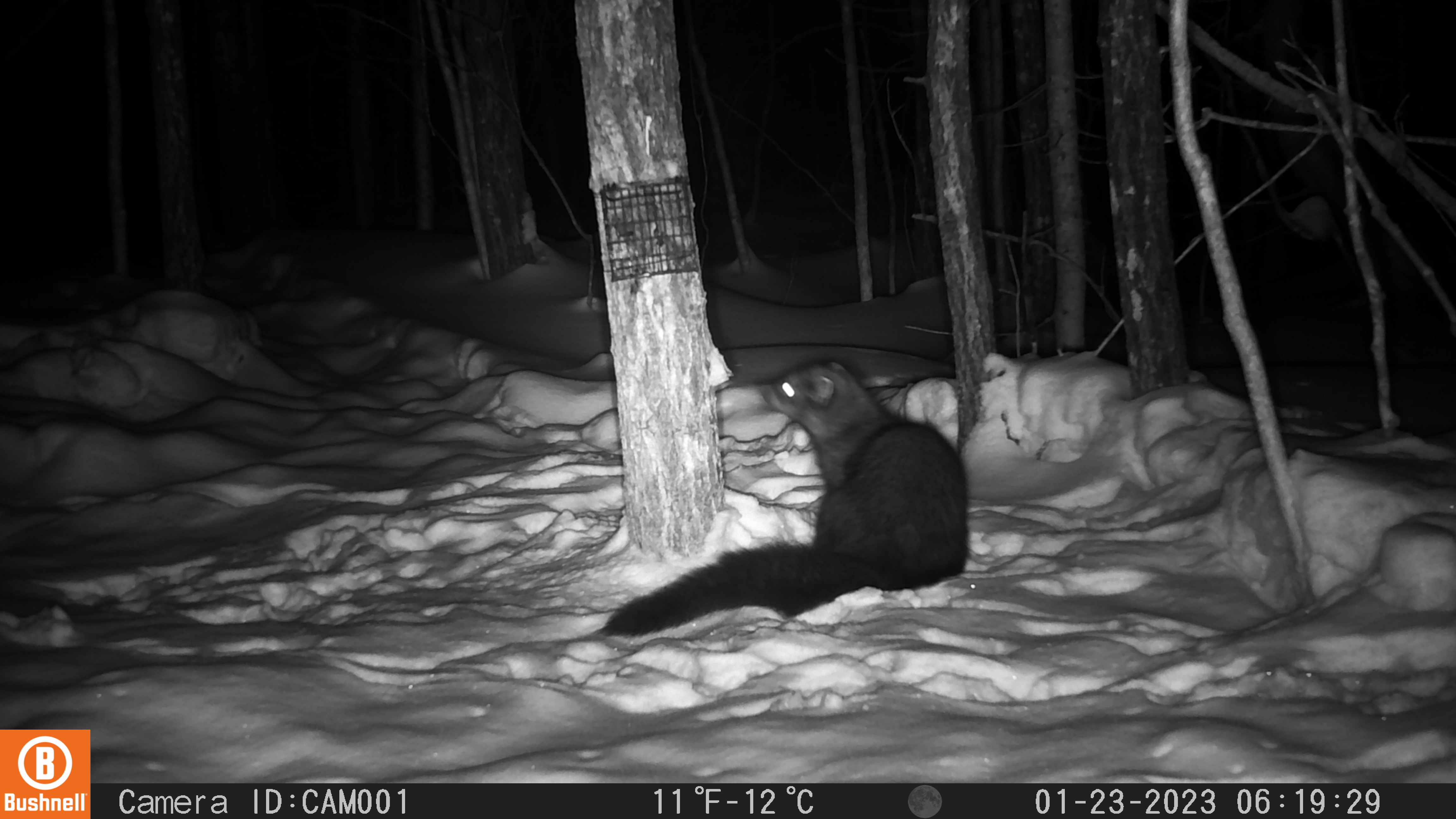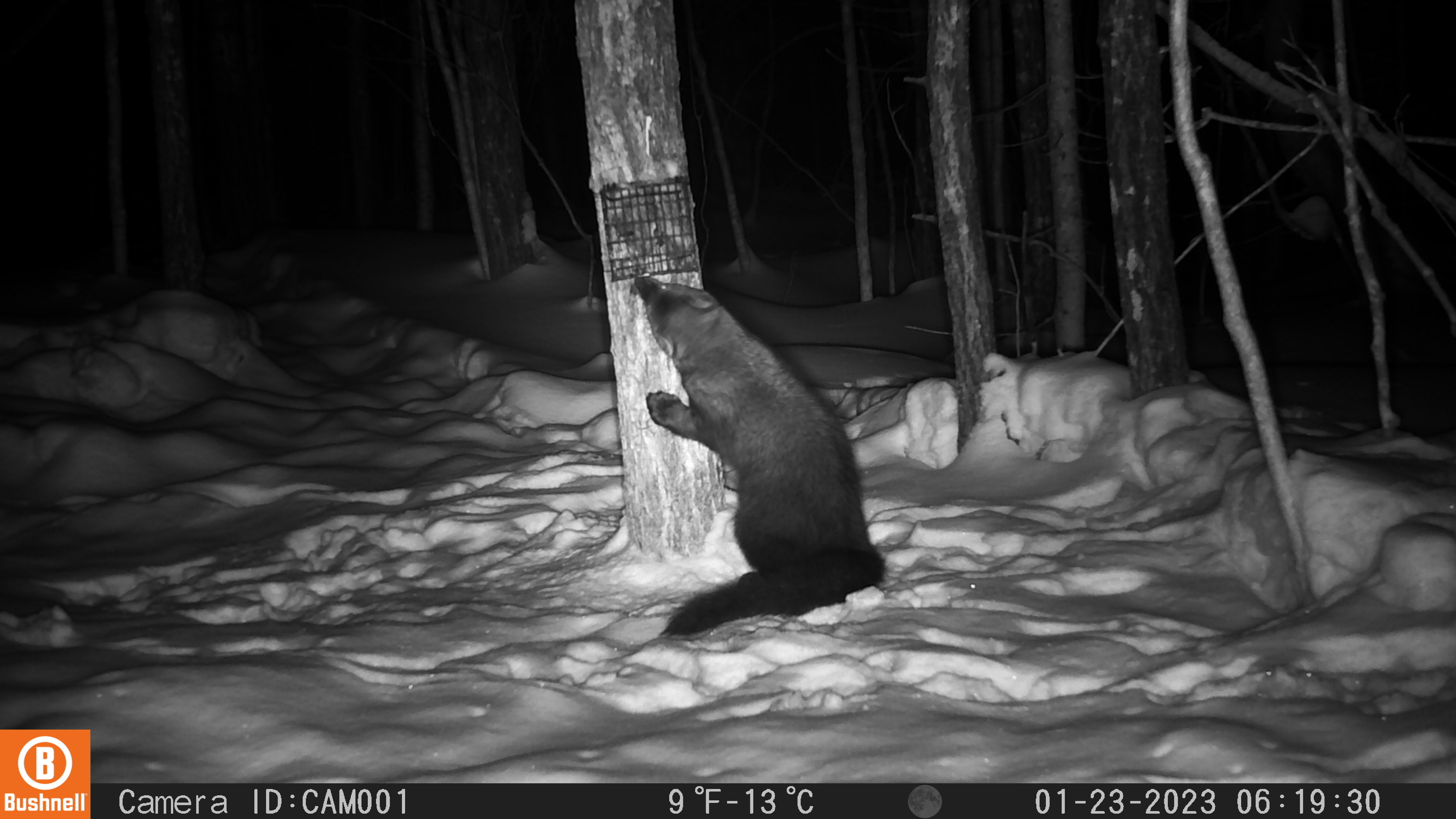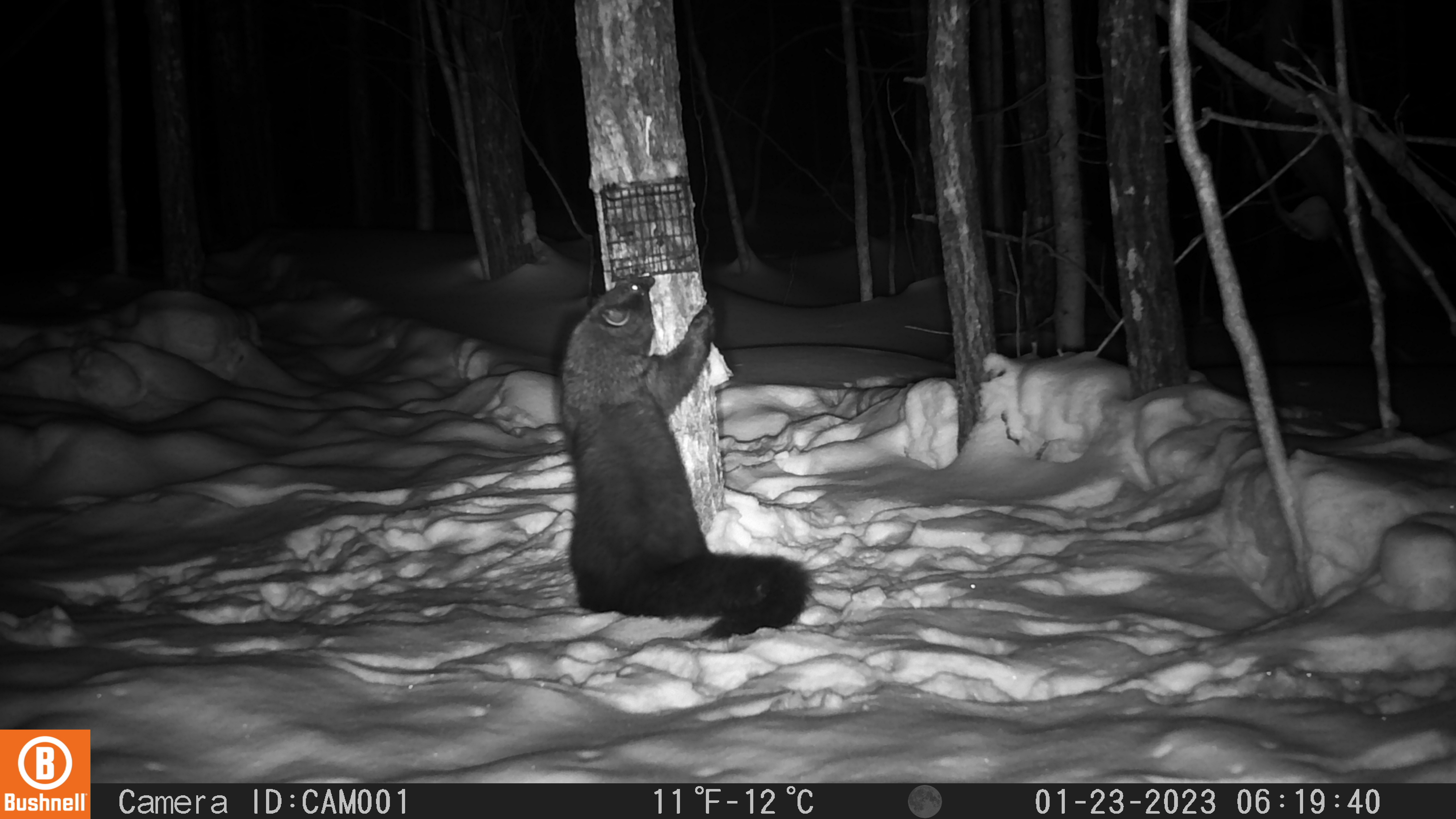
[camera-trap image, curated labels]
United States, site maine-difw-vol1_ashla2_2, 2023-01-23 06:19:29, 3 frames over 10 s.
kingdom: Animalia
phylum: Chordata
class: Mammalia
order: Carnivora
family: Mustelidae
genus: Pekania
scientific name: Pekania pennanti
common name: fisher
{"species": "fisher (Pekania pennanti)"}